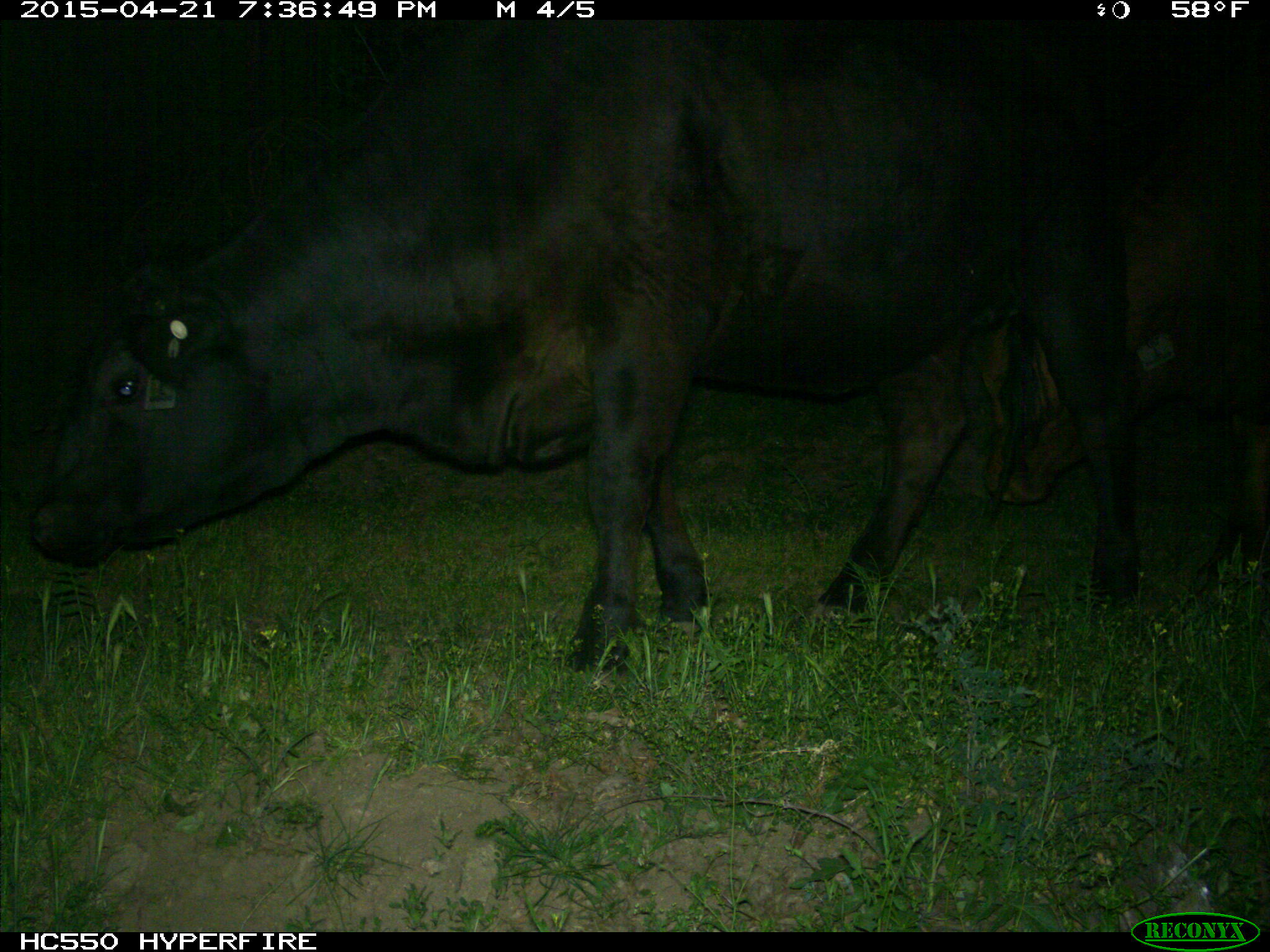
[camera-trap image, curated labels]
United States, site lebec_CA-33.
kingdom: Animalia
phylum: Chordata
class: Mammalia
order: Artiodactyla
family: Bovidae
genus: Bos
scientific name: Bos taurus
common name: domestic cow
Bos taurus (domestic cow).